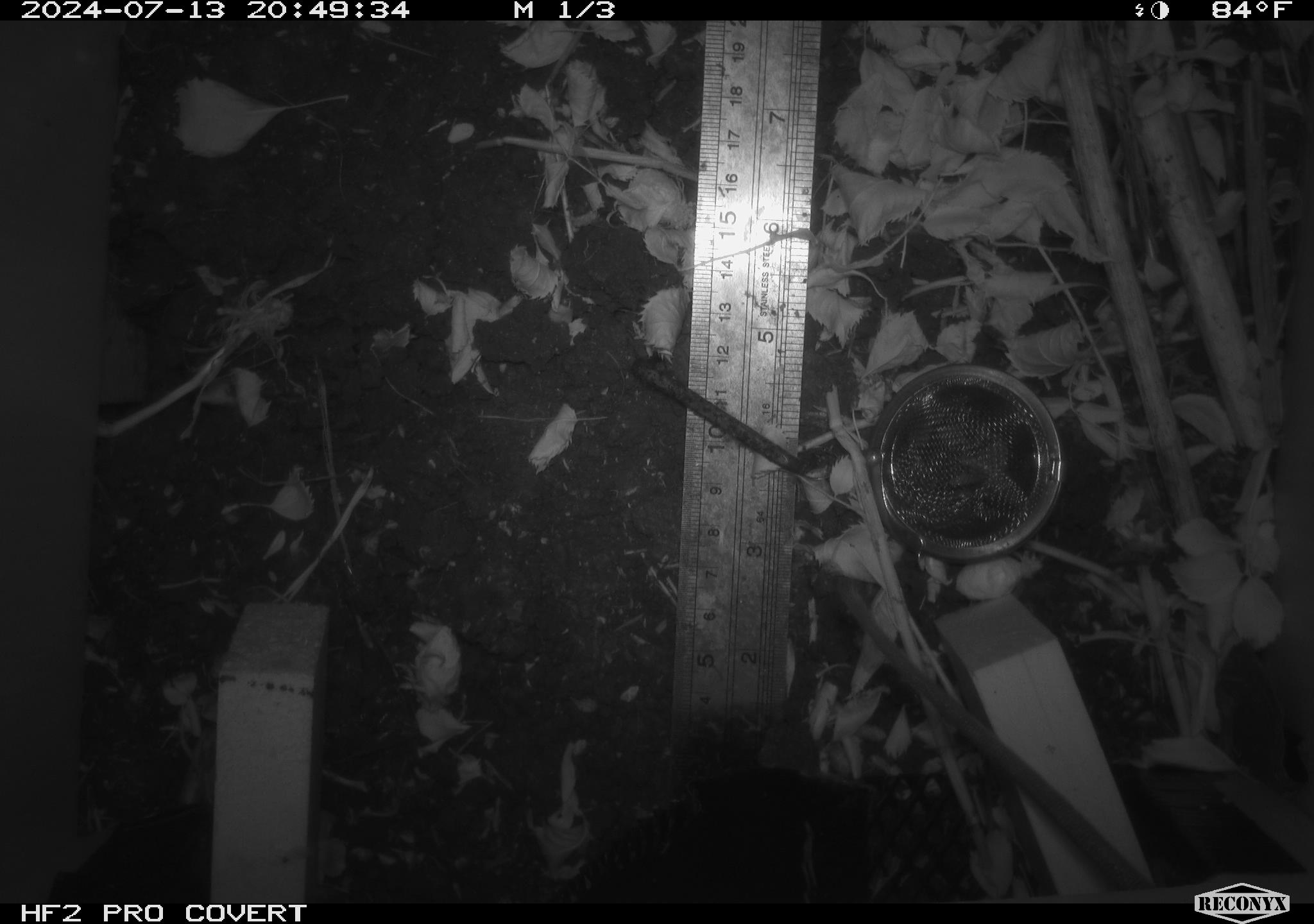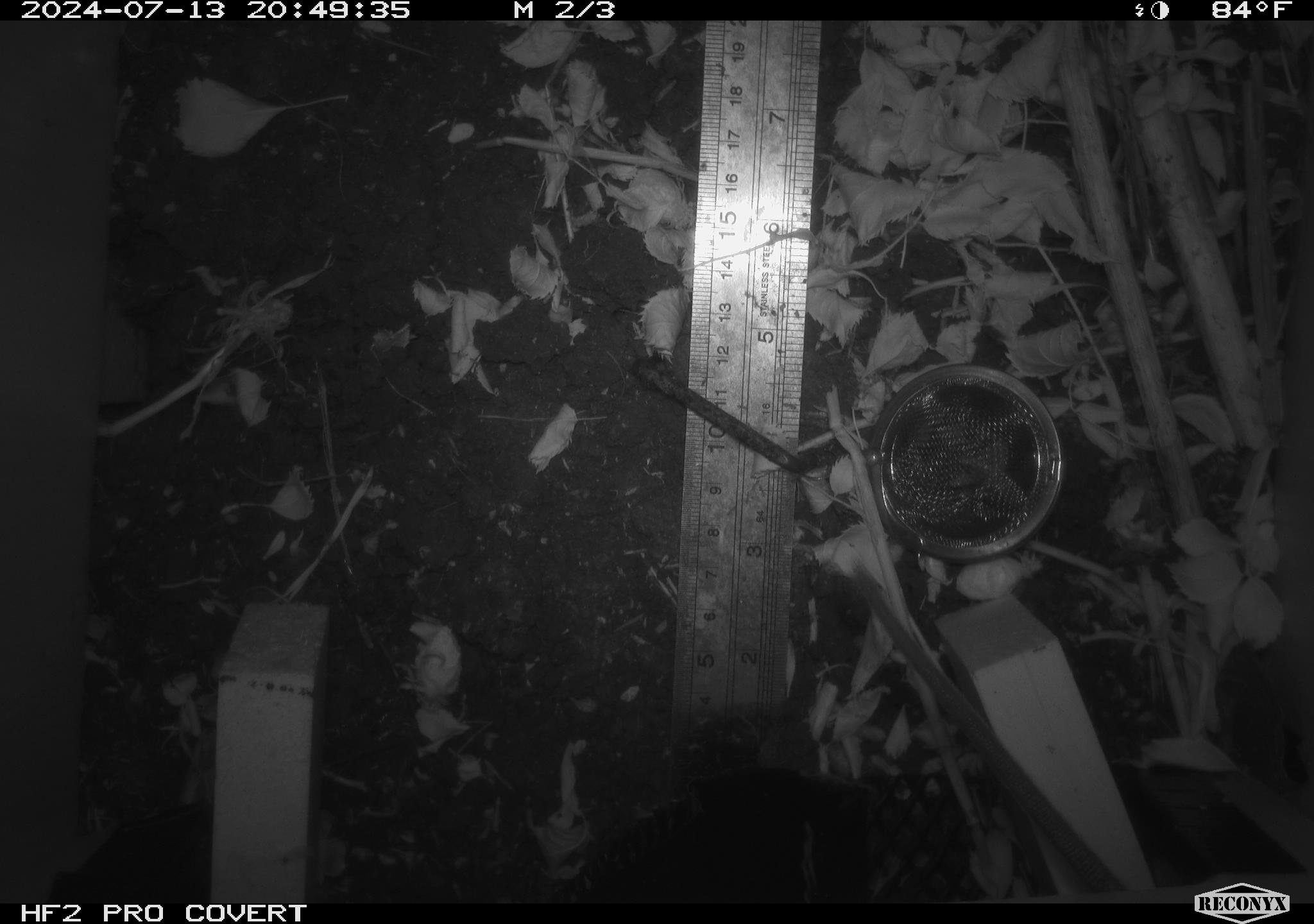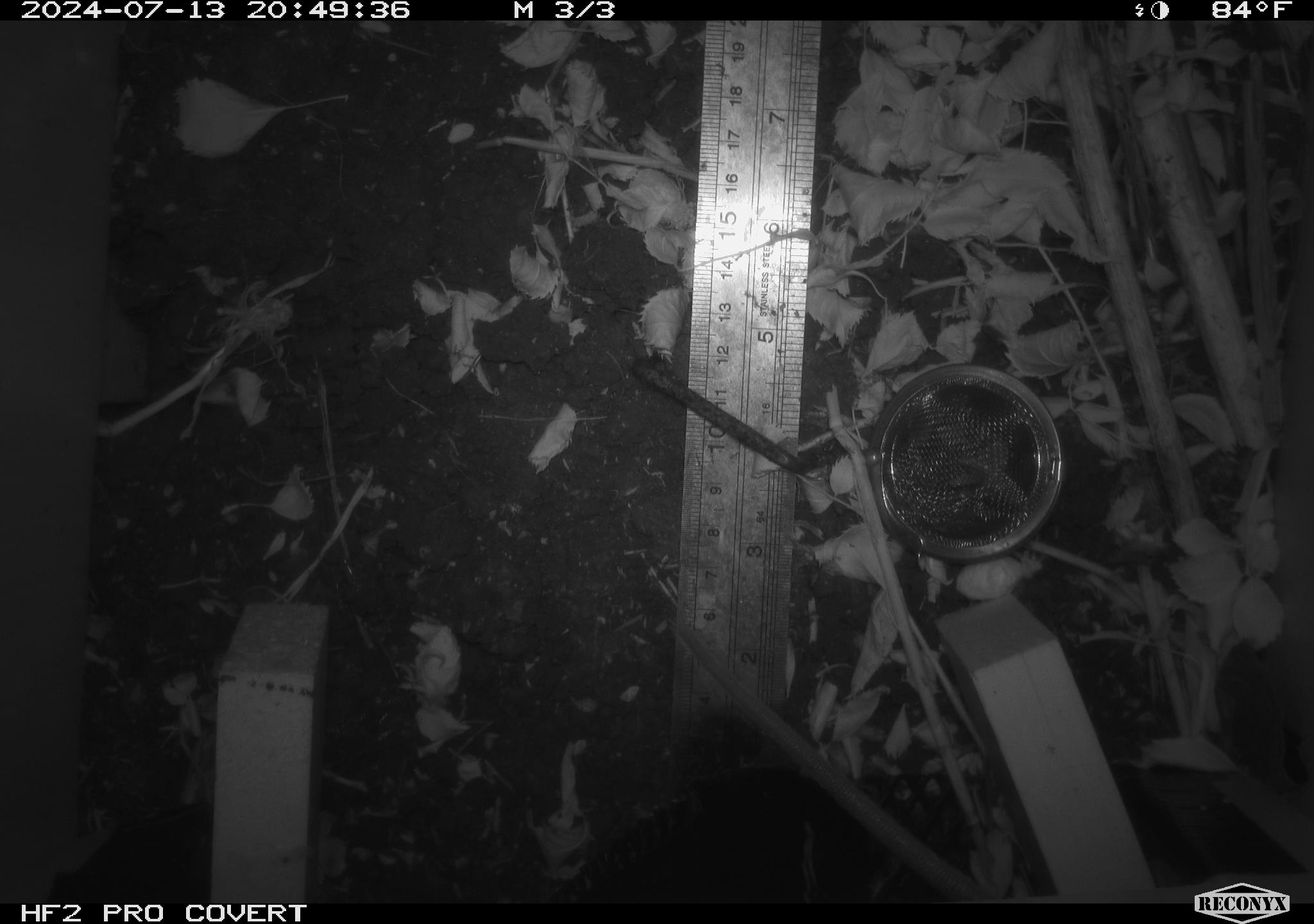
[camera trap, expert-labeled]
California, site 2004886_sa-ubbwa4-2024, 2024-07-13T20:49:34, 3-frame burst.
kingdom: Animalia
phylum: Chordata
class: Mammalia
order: Rodentia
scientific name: Rodentia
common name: woodrat or rat or mouse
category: woodrat or rat or mouse species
Woodrat or rat or mouse species (woodrat or rat or mouse) (Rodentia).